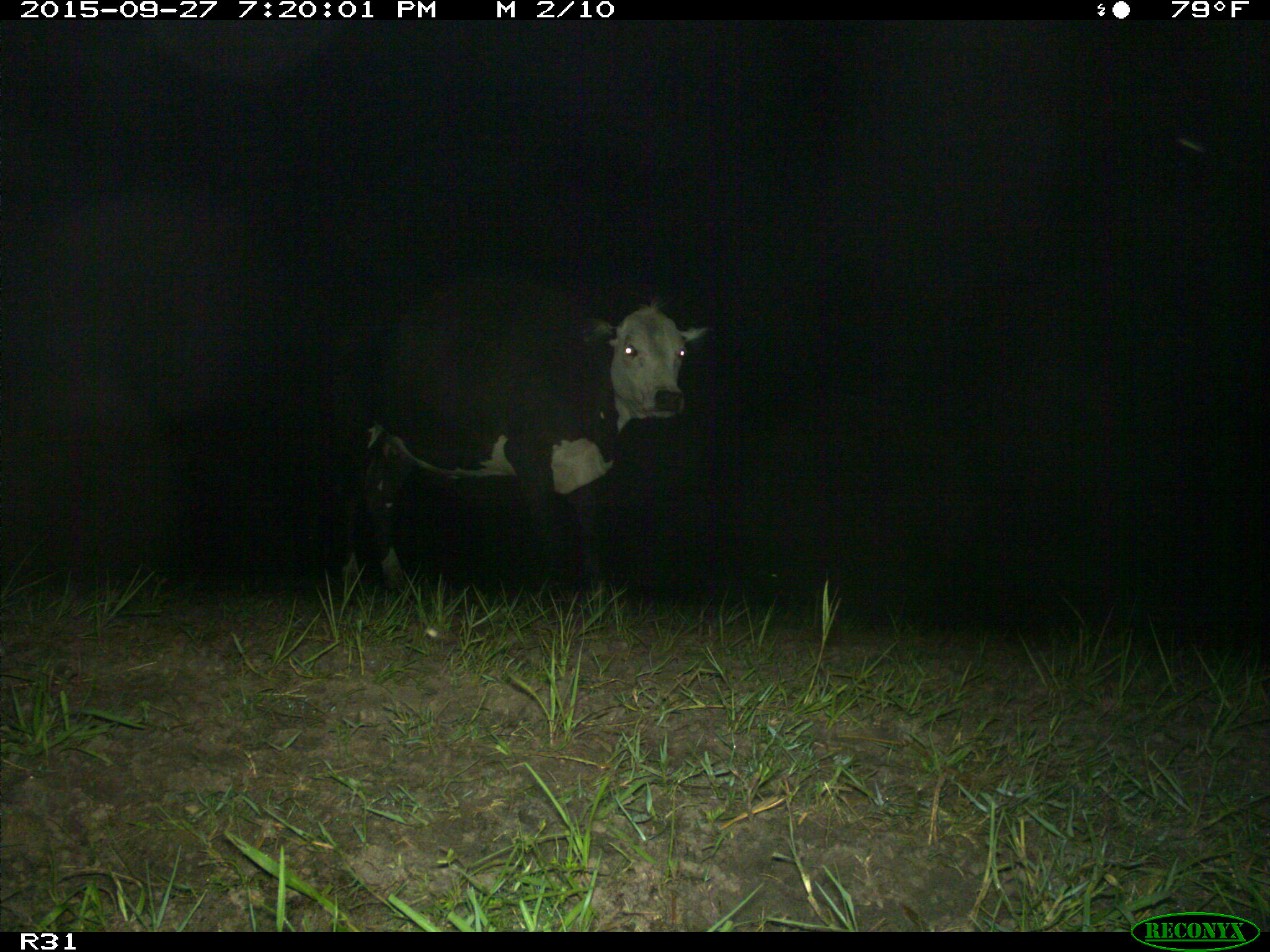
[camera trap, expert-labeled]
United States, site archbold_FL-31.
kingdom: Animalia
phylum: Chordata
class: Mammalia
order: Artiodactyla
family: Bovidae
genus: Bos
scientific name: Bos taurus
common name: domestic cow